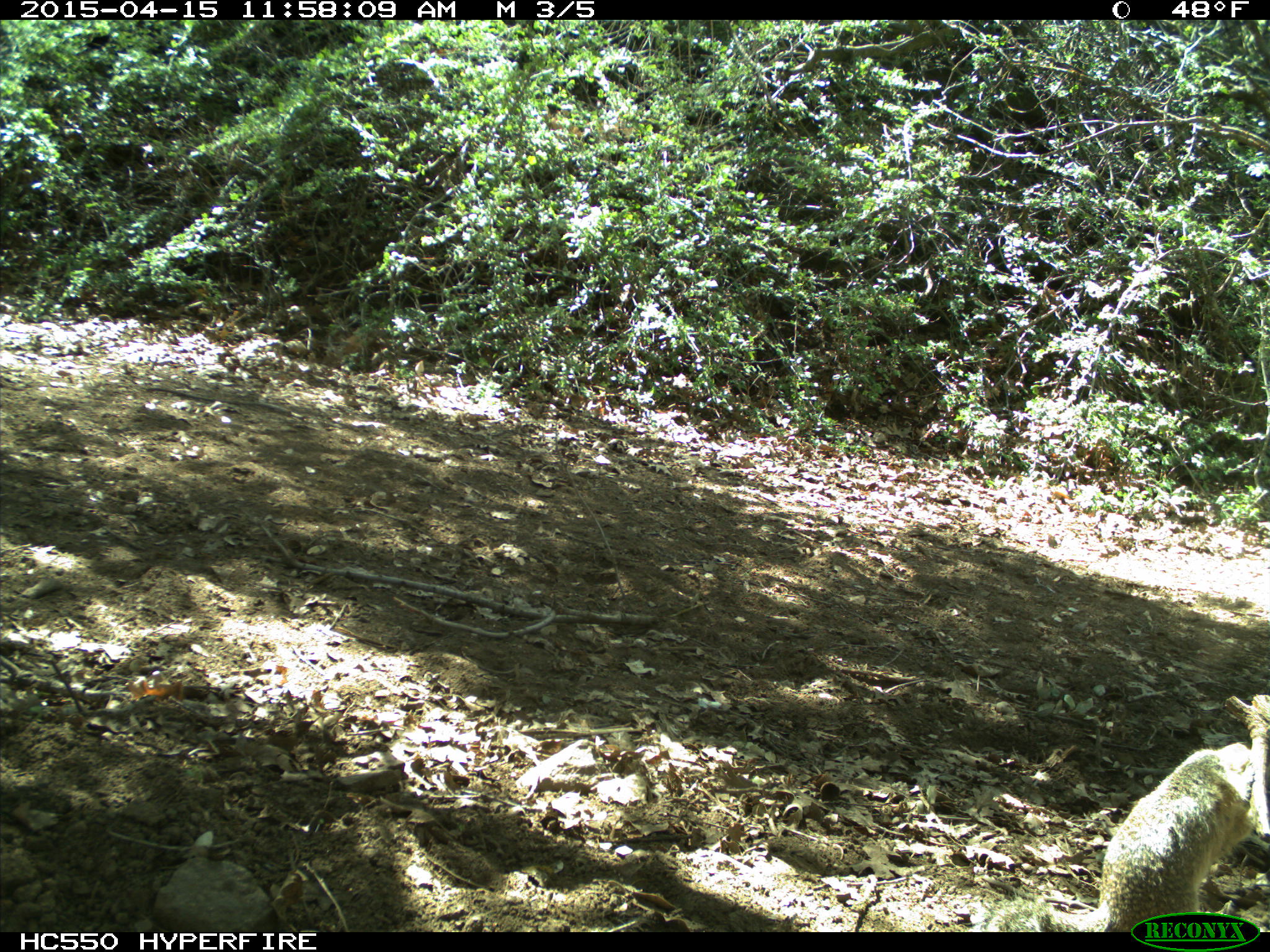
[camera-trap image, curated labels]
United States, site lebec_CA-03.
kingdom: Animalia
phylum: Chordata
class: Mammalia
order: Rodentia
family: Sciuridae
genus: Otospermophilus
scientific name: Otospermophilus beecheyi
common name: california ground squirrel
Otospermophilus beecheyi (california ground squirrel).